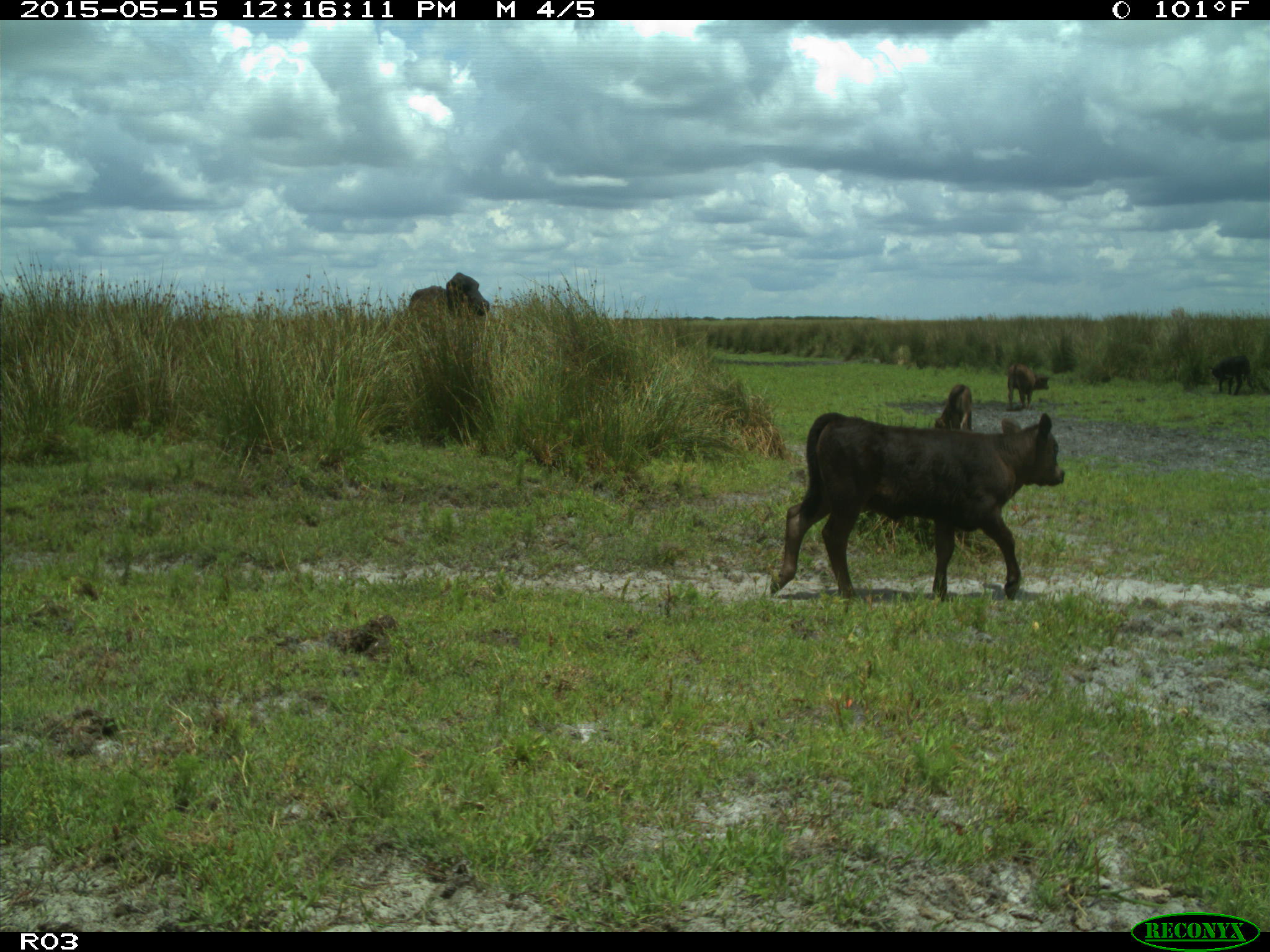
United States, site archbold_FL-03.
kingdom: Animalia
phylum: Chordata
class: Mammalia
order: Artiodactyla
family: Bovidae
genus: Bos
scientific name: Bos taurus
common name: domestic cow